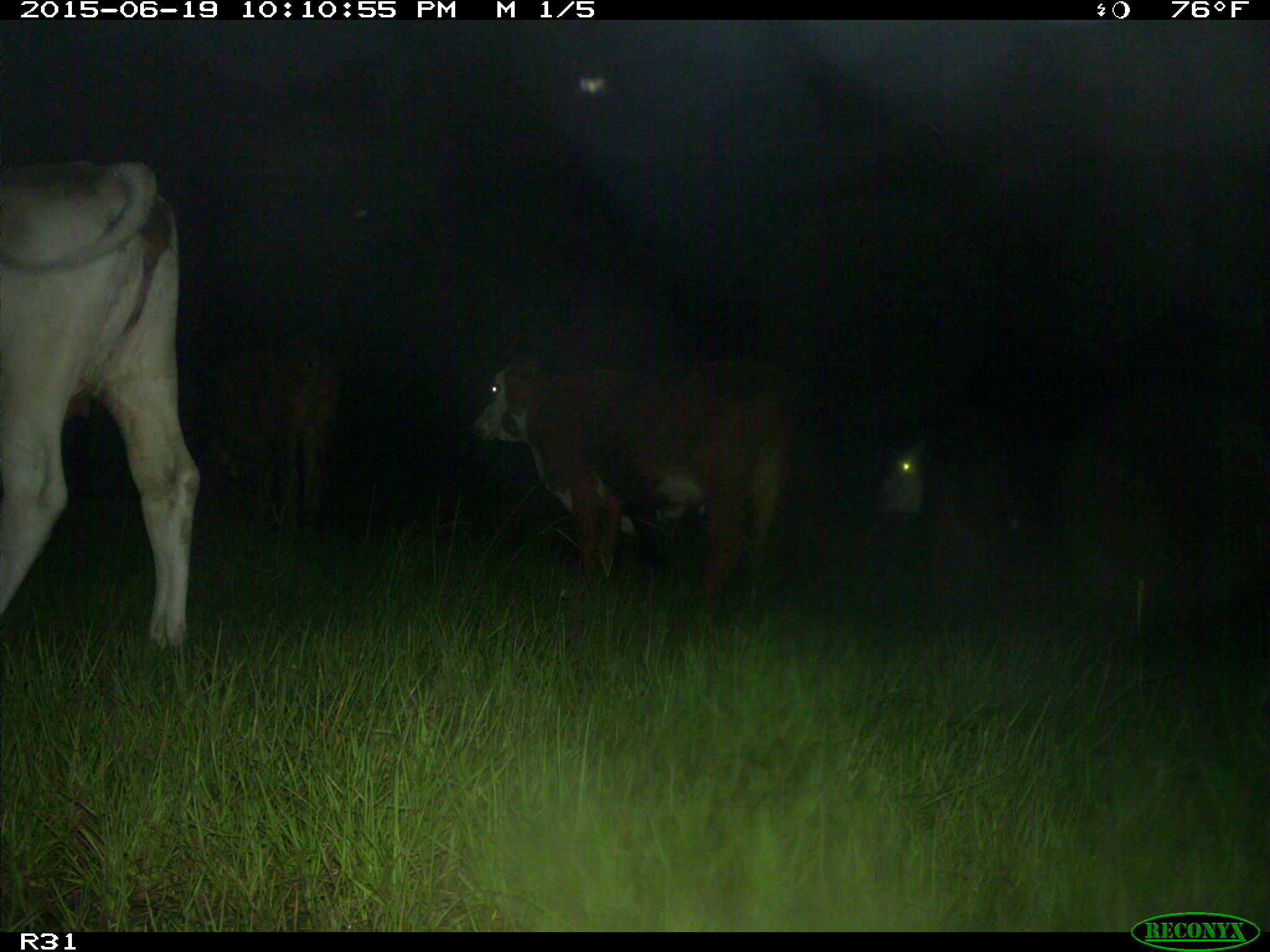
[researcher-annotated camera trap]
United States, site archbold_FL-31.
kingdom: Animalia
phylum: Chordata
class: Mammalia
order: Artiodactyla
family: Bovidae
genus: Bos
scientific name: Bos taurus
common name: domestic cow